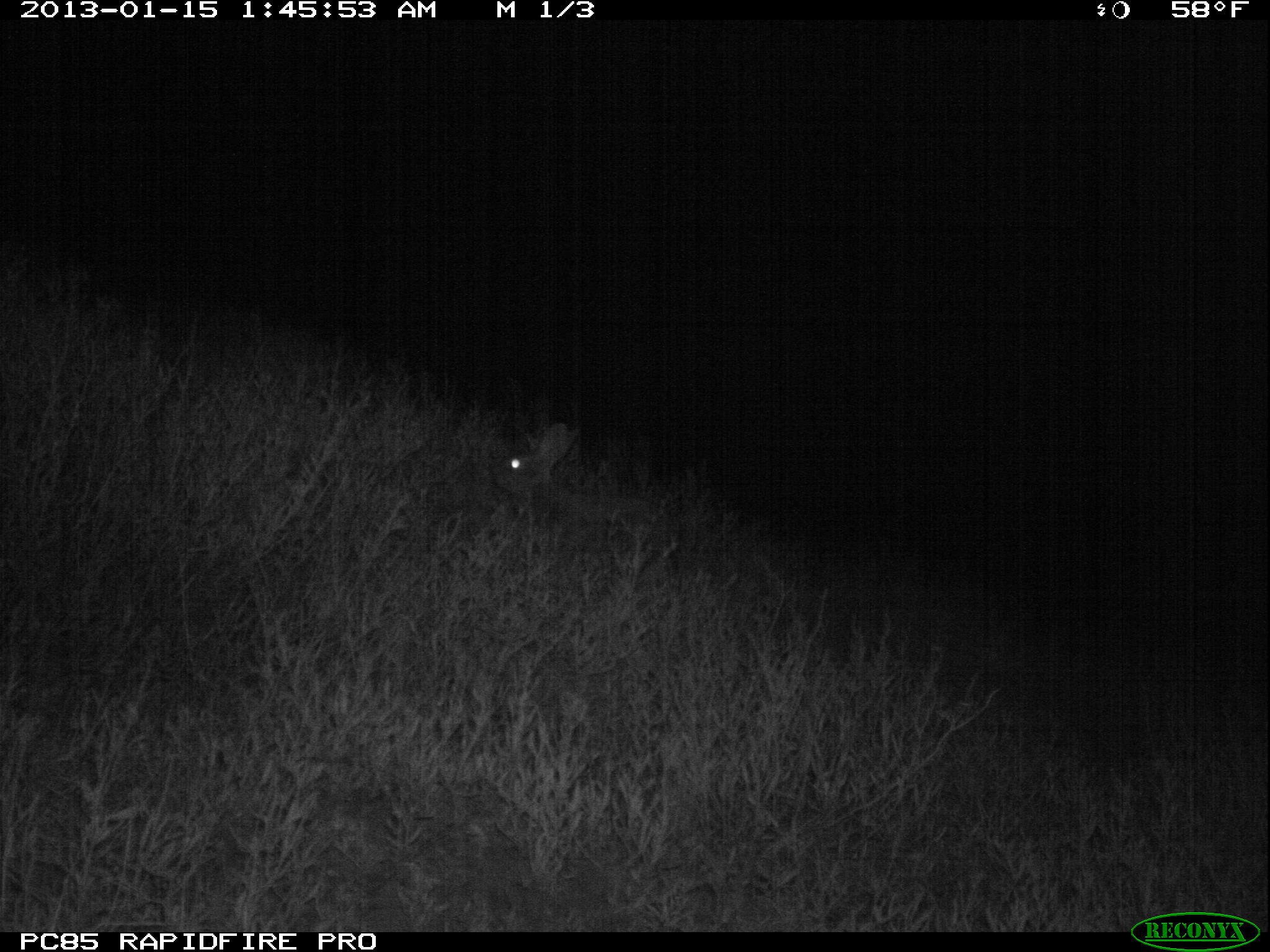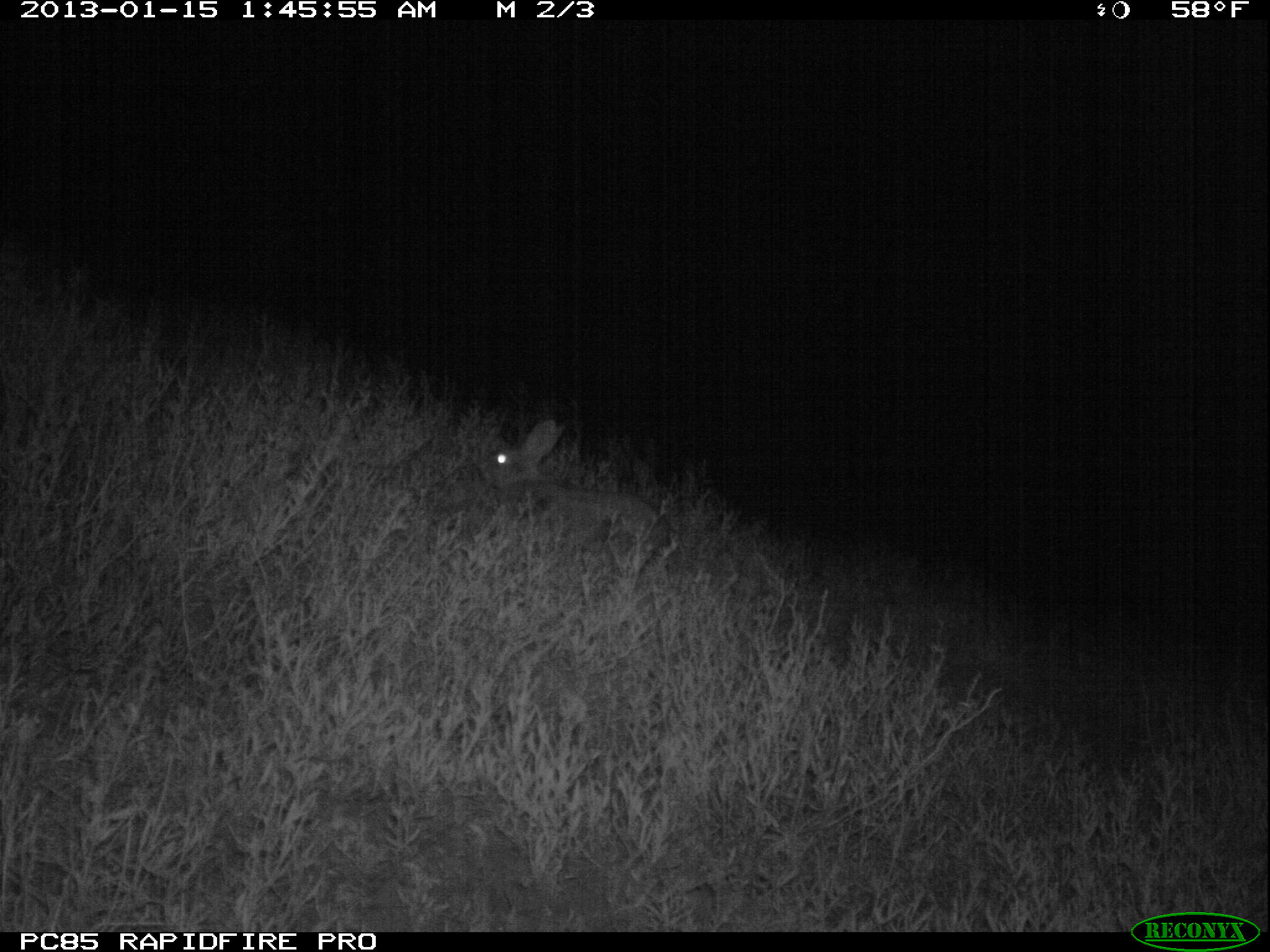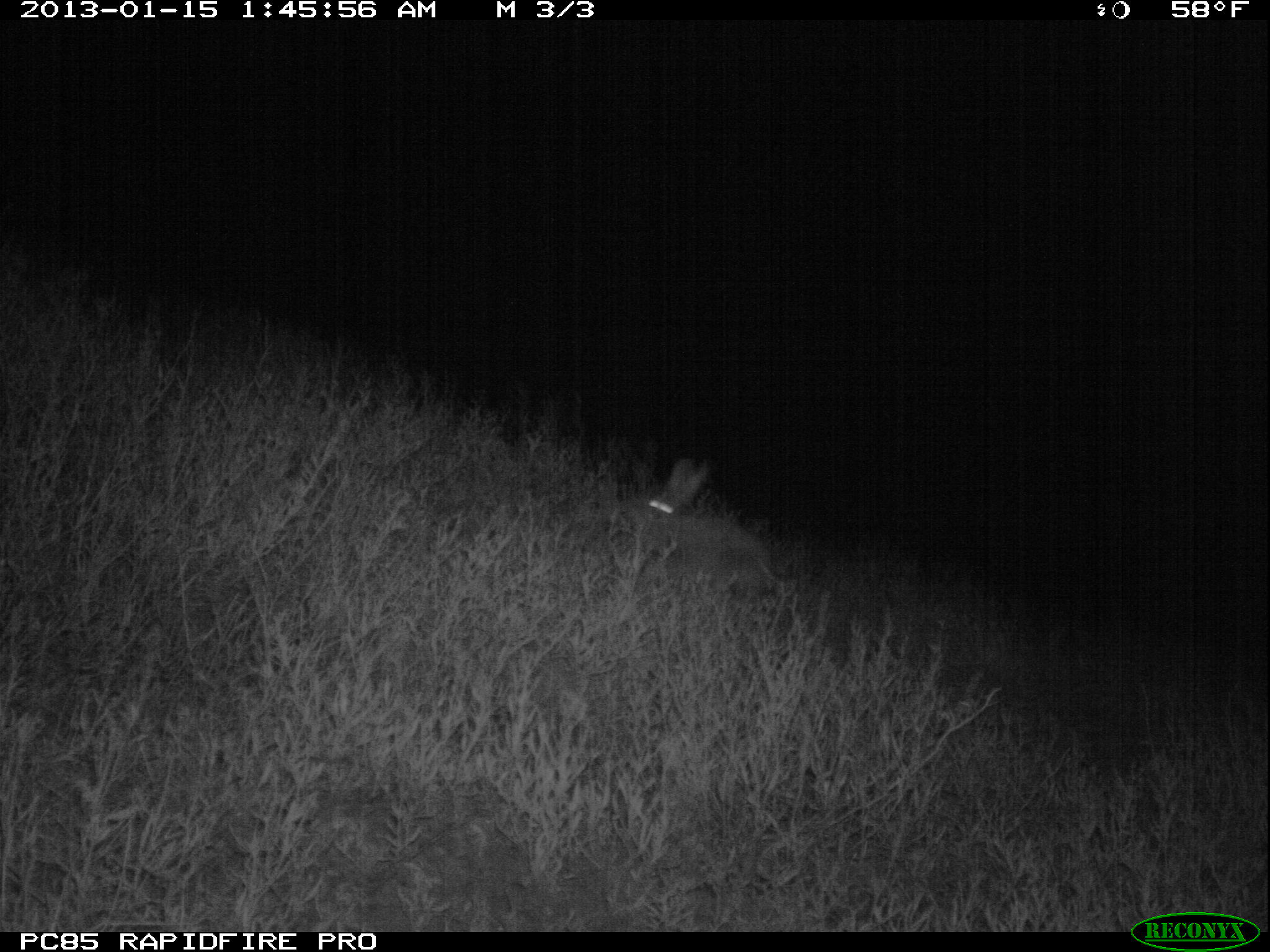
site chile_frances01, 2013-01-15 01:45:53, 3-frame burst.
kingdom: Animalia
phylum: Chordata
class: Mammalia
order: Lagomorpha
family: Leporidae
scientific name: Leporidae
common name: rabbits and hares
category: rabbit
Rabbit (rabbits and hares) (Leporidae).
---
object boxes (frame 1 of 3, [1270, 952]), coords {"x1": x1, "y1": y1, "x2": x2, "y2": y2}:
rabbit: {"x1": 499, "y1": 421, "x2": 673, "y2": 542}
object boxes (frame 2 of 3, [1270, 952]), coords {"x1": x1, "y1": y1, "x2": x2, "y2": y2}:
rabbit: {"x1": 483, "y1": 419, "x2": 670, "y2": 563}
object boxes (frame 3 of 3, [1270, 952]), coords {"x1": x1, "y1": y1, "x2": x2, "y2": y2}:
rabbit: {"x1": 632, "y1": 457, "x2": 779, "y2": 606}